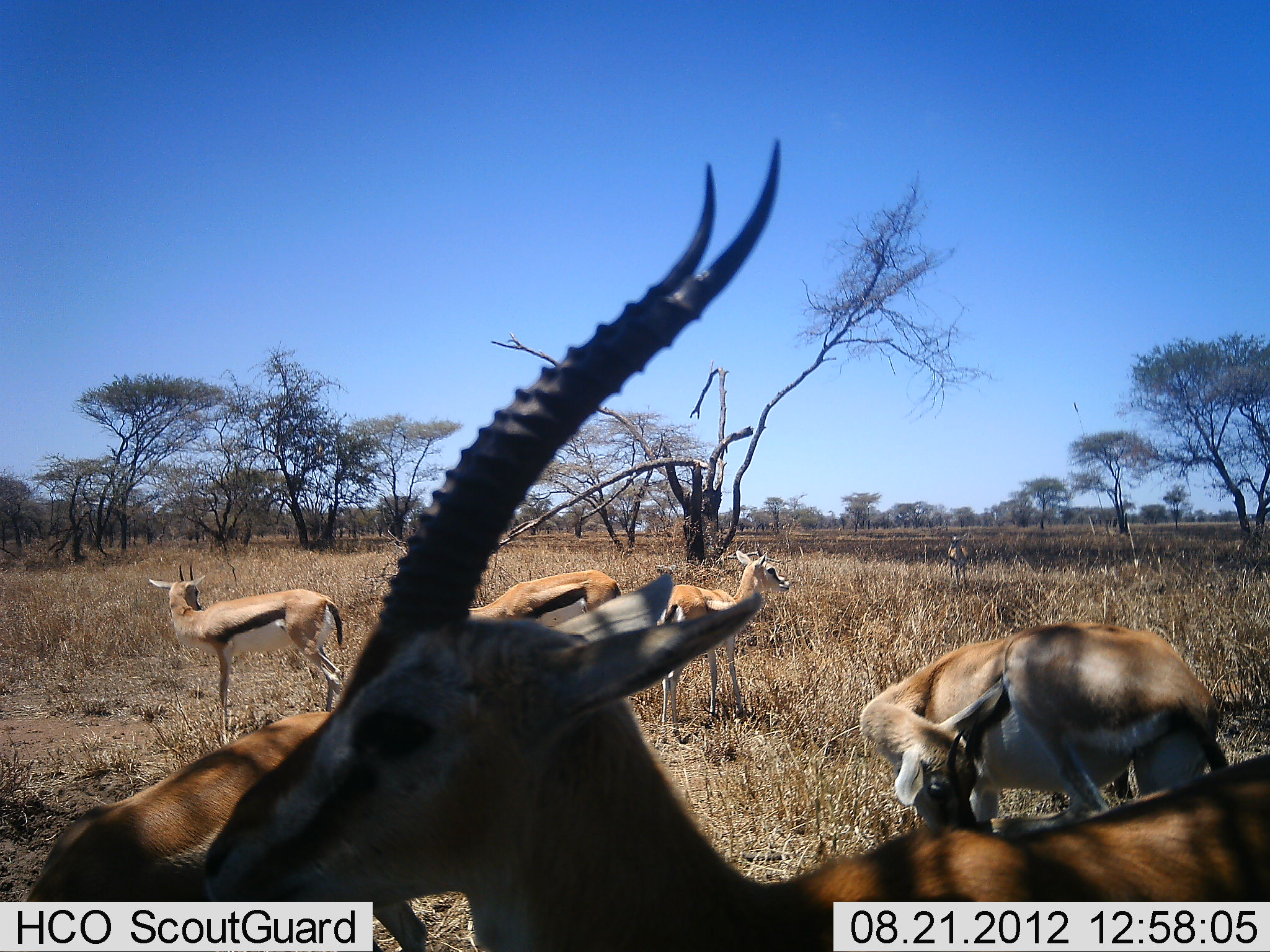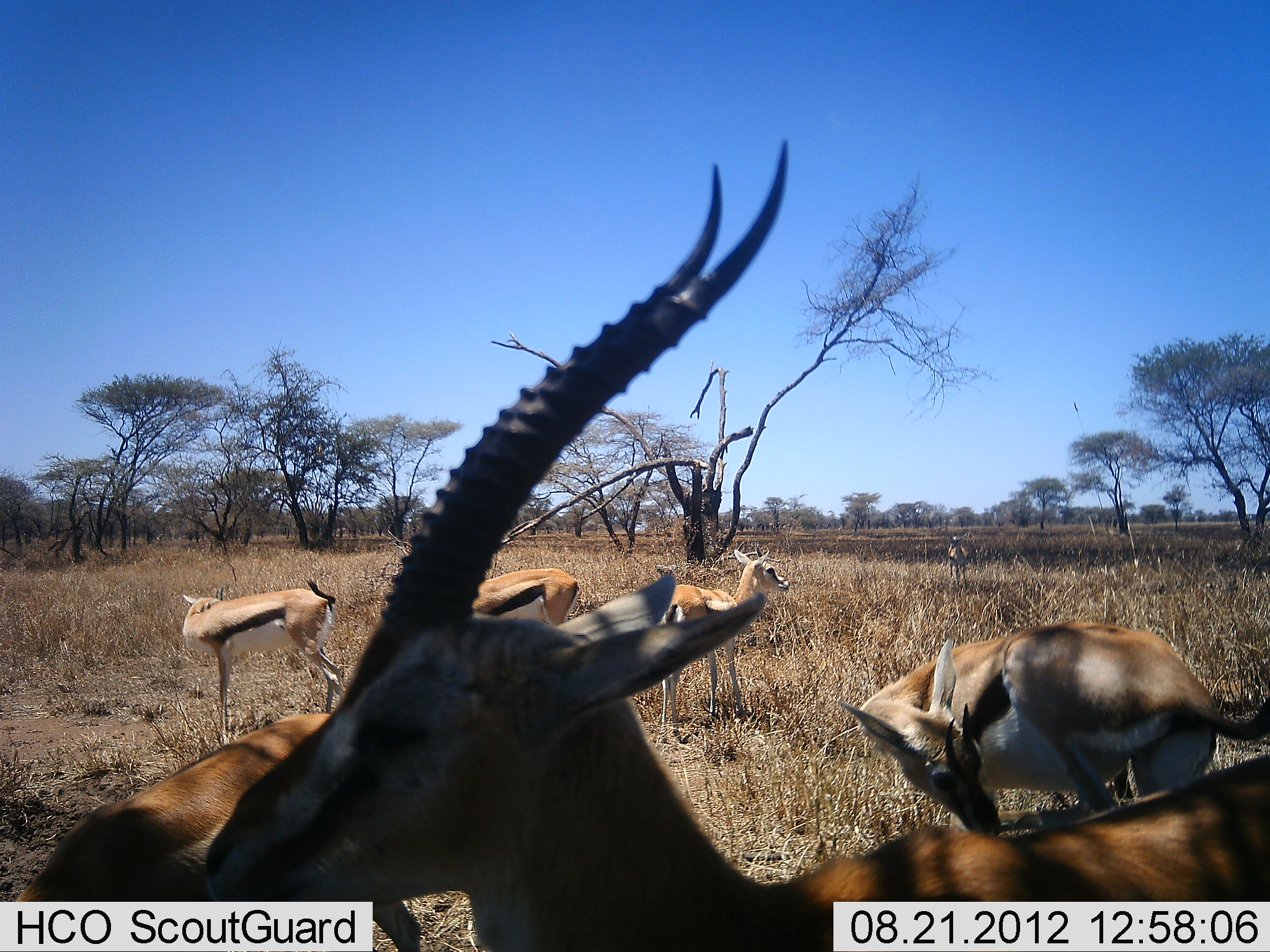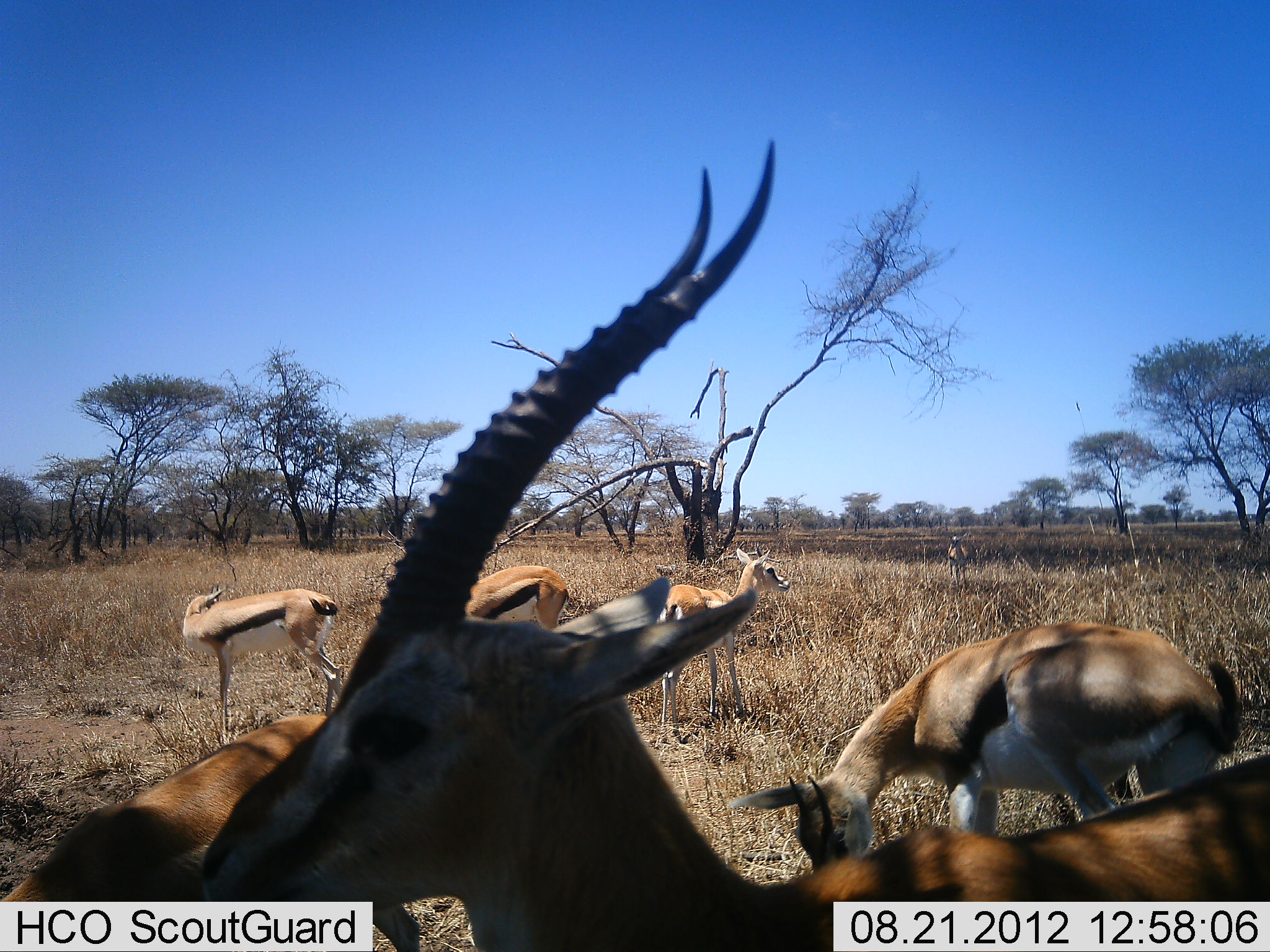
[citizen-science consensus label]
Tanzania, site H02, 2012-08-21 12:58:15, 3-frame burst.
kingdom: Animalia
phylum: Chordata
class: Mammalia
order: Artiodactyla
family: Bovidae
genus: Eudorcas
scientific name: Eudorcas thomsonii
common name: thomson's gazelle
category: gazellethomsons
Gazellethomsons (thomson's gazelle) (Eudorcas thomsonii), count 6. Behavior (volunteer vote fractions): standing 90%, resting 10%, moving 10%, interacting 0%. Young present (vote fraction): 0%. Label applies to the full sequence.